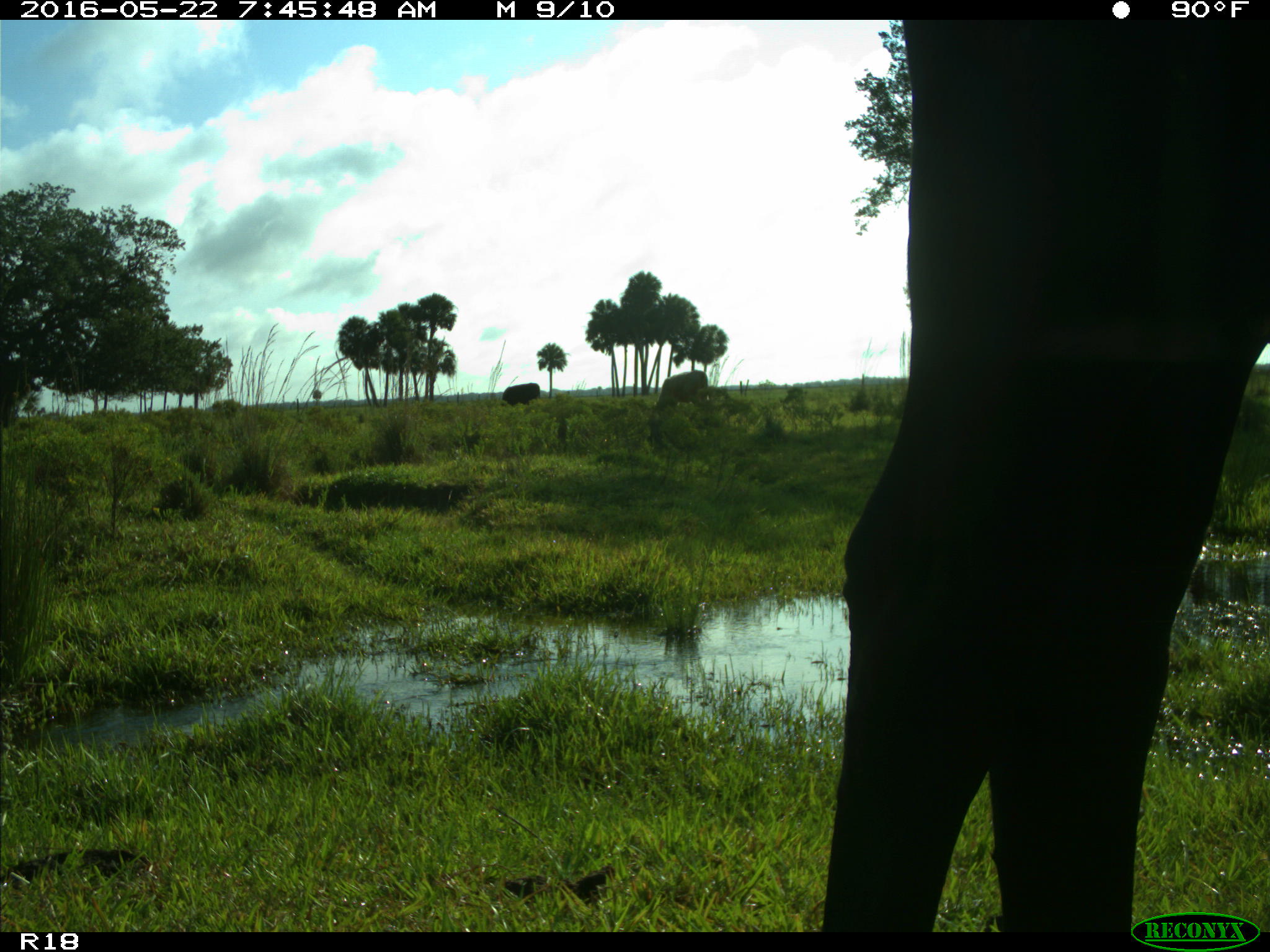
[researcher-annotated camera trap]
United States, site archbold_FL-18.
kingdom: Animalia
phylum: Chordata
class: Mammalia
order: Artiodactyla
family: Bovidae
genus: Bos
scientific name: Bos taurus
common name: domestic cow